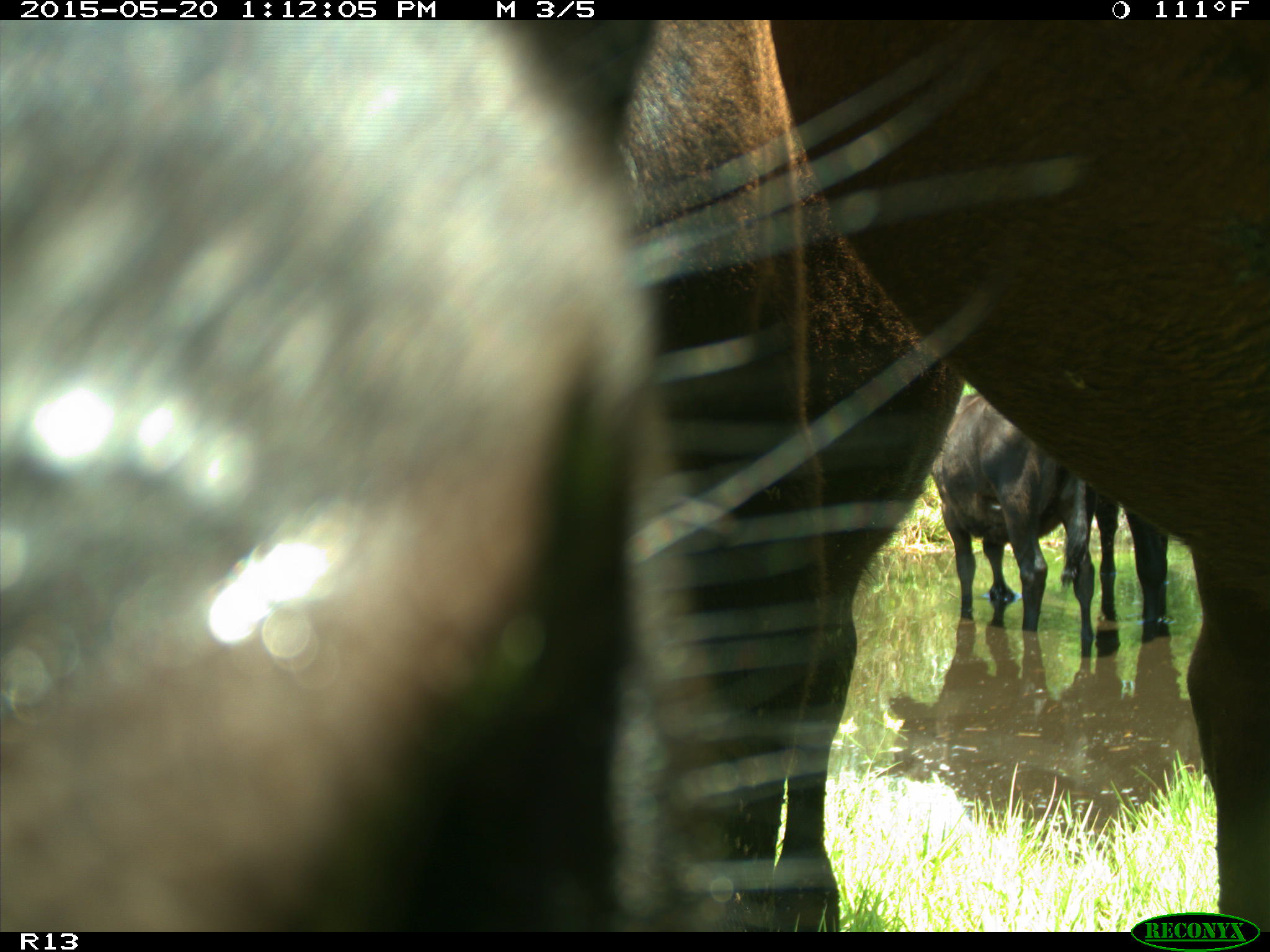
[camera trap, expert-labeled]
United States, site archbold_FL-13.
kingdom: Animalia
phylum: Chordata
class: Mammalia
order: Artiodactyla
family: Bovidae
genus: Bos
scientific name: Bos taurus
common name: domestic cow